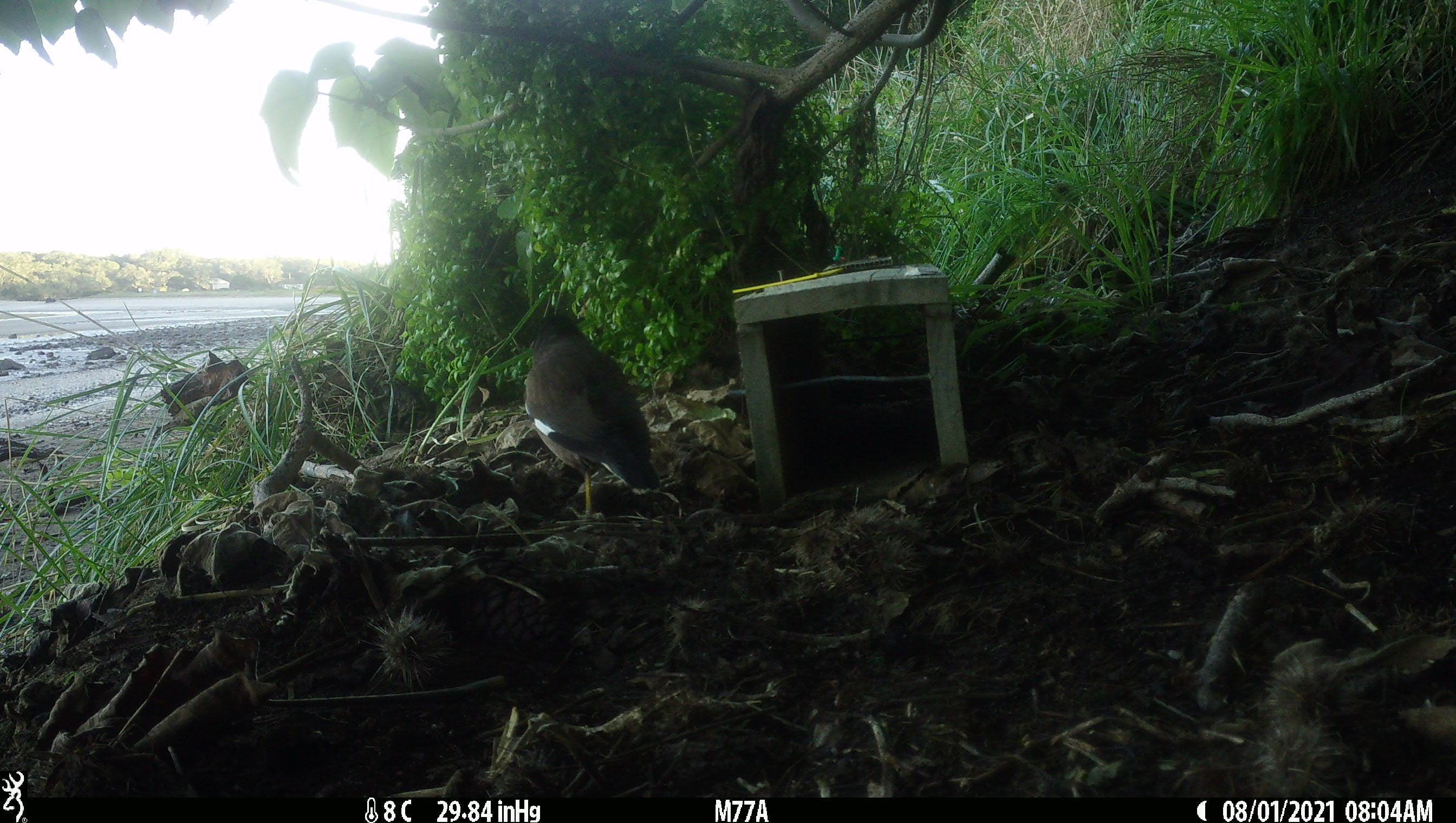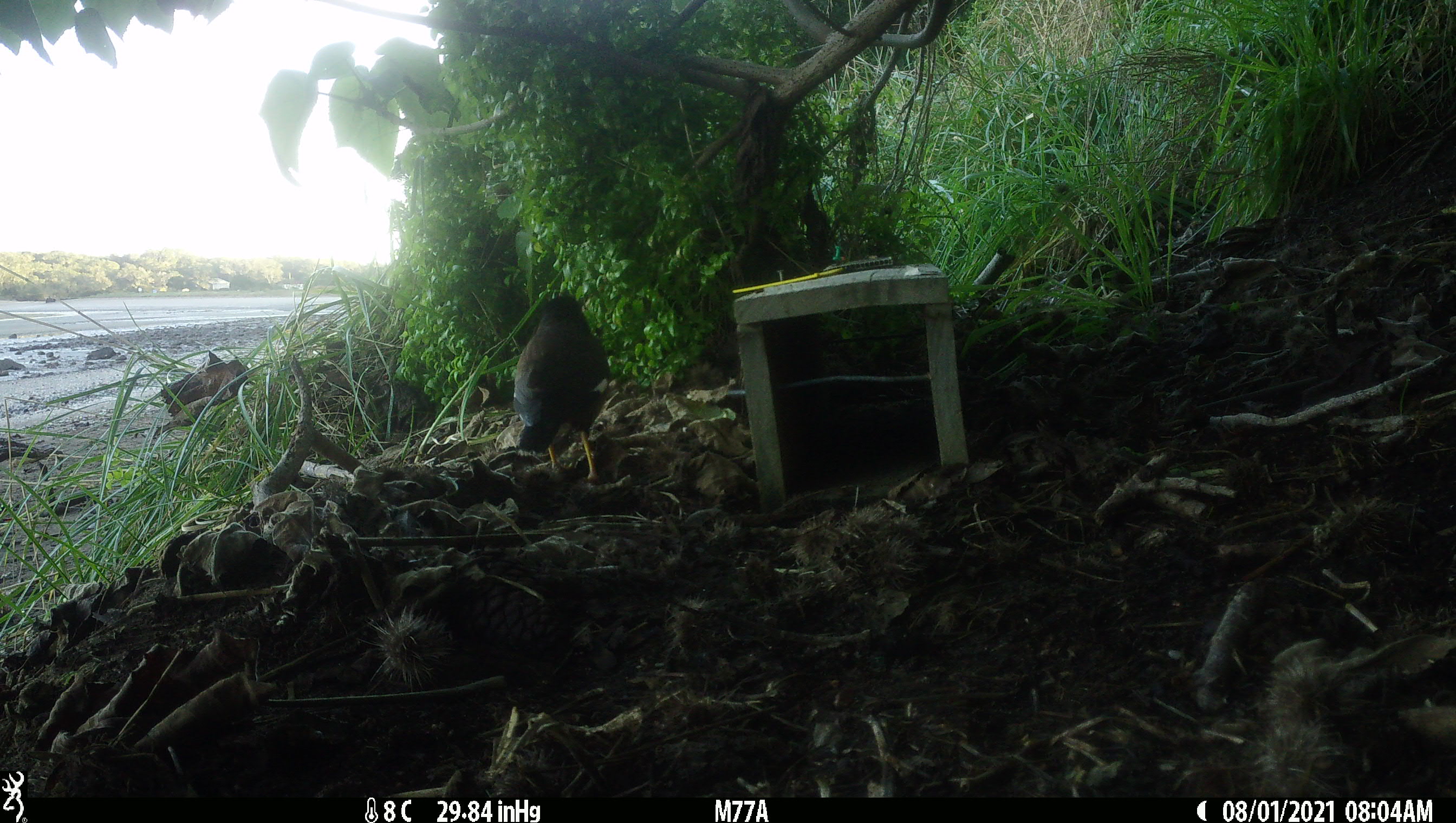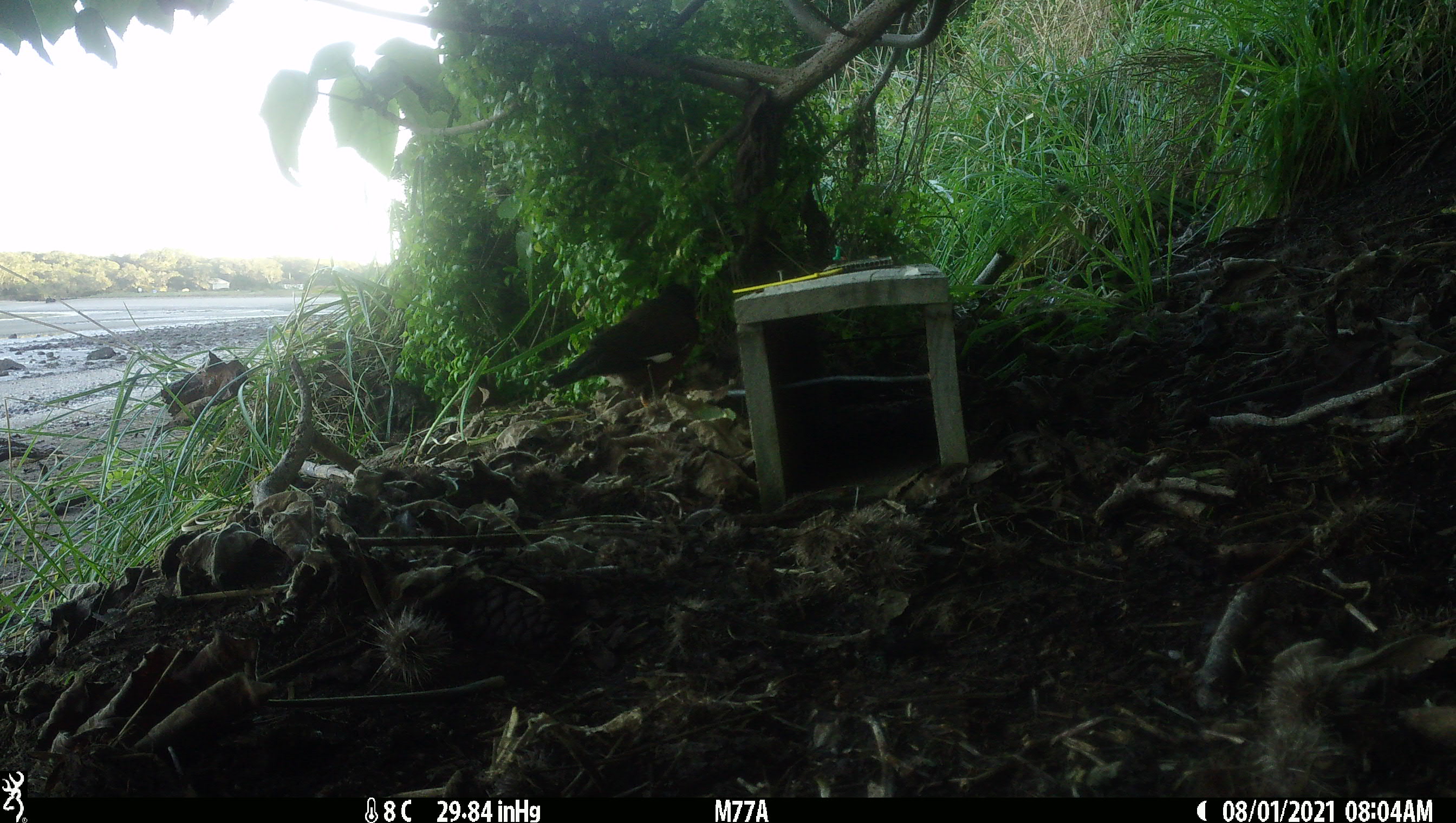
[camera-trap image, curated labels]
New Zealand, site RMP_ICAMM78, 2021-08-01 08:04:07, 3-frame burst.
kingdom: Animalia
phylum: Chordata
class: Aves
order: Passeriformes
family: Sturnidae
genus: Acridotheres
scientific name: Acridotheres tristis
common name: common myna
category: myna